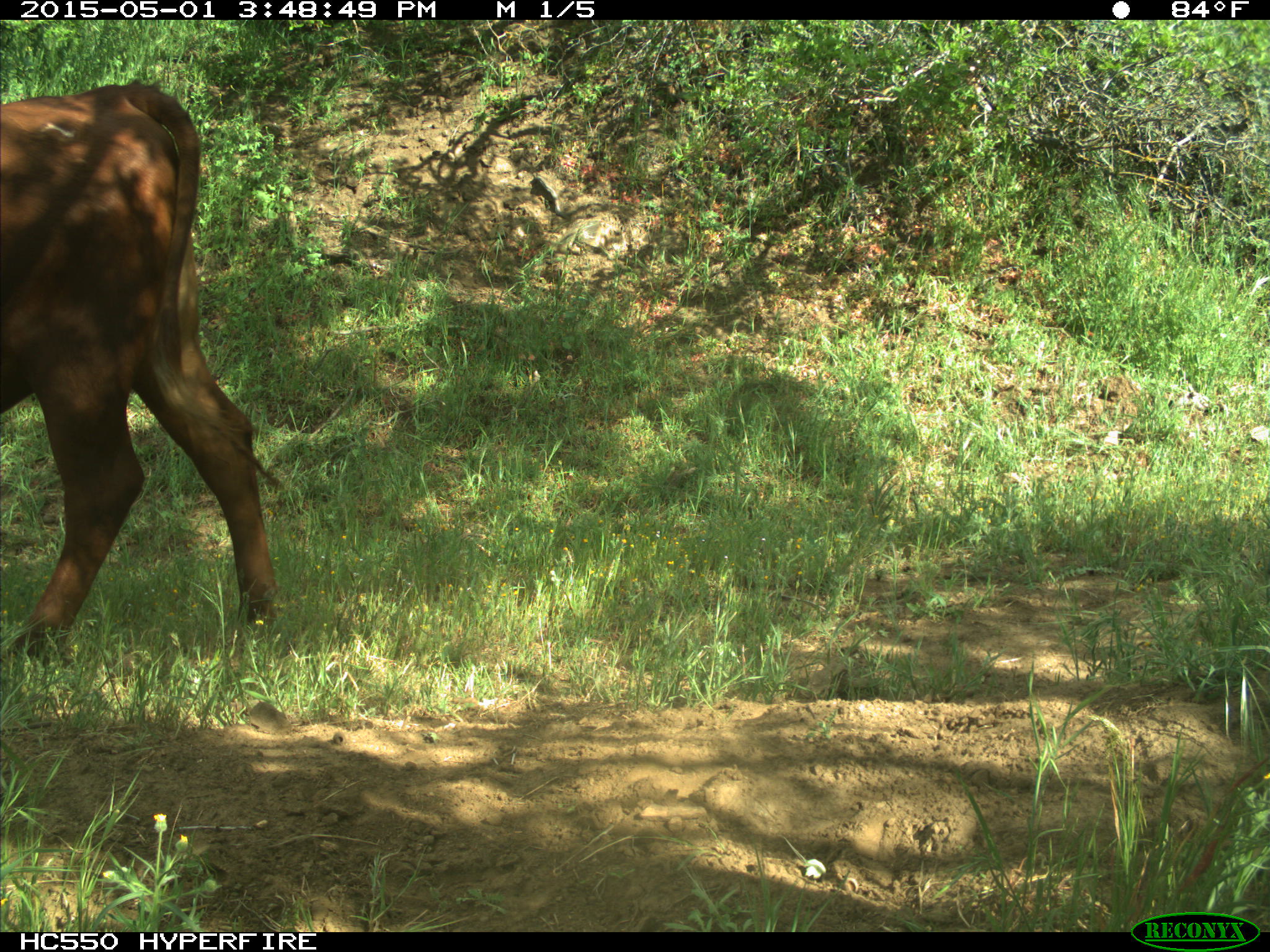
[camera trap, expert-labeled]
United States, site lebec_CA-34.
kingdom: Animalia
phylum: Chordata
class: Mammalia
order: Artiodactyla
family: Bovidae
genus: Bos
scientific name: Bos taurus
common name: domestic cow